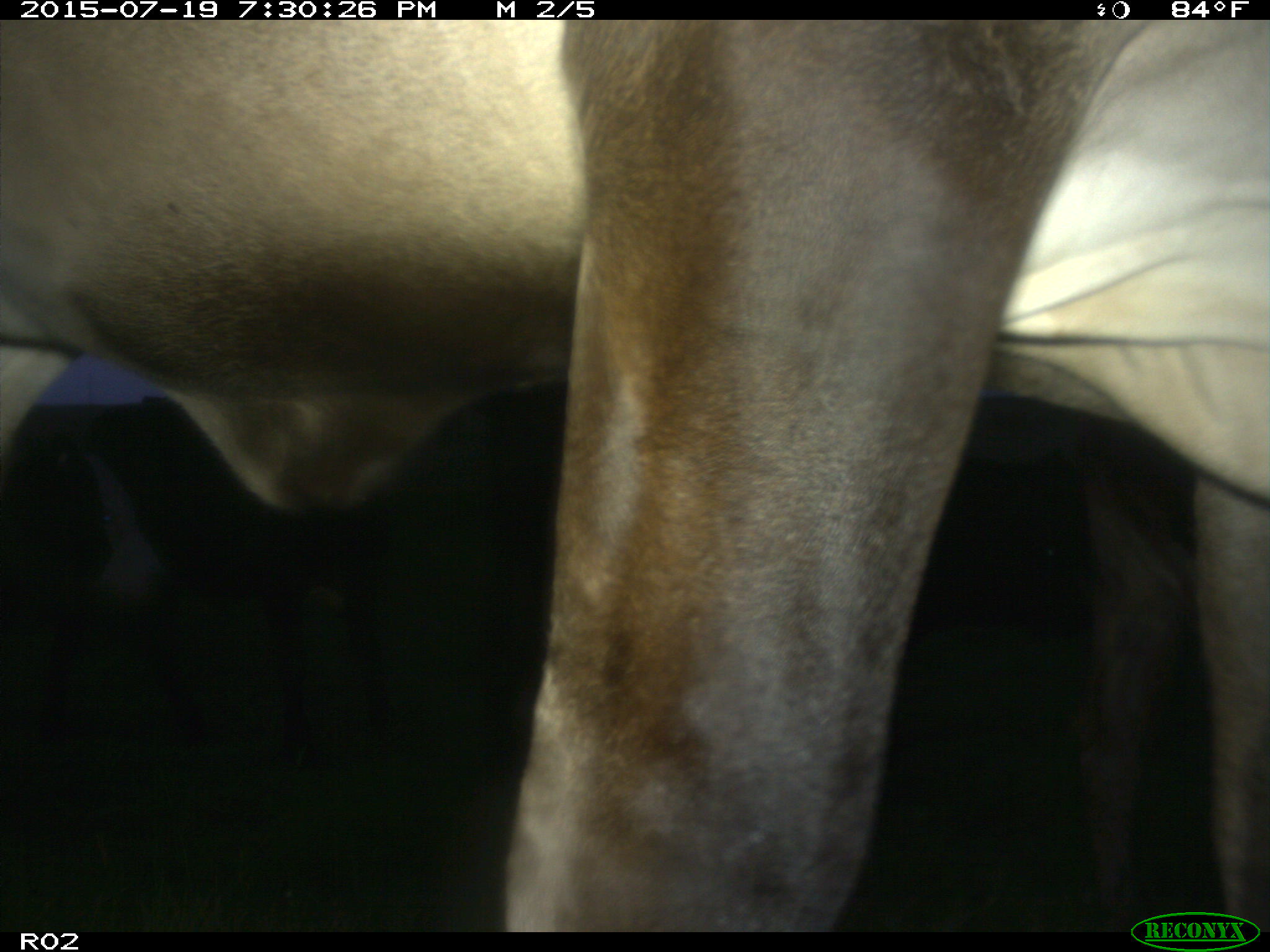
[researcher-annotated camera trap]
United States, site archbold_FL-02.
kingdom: Animalia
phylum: Chordata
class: Mammalia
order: Artiodactyla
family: Bovidae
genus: Bos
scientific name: Bos taurus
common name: domestic cow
Bos taurus (domestic cow).